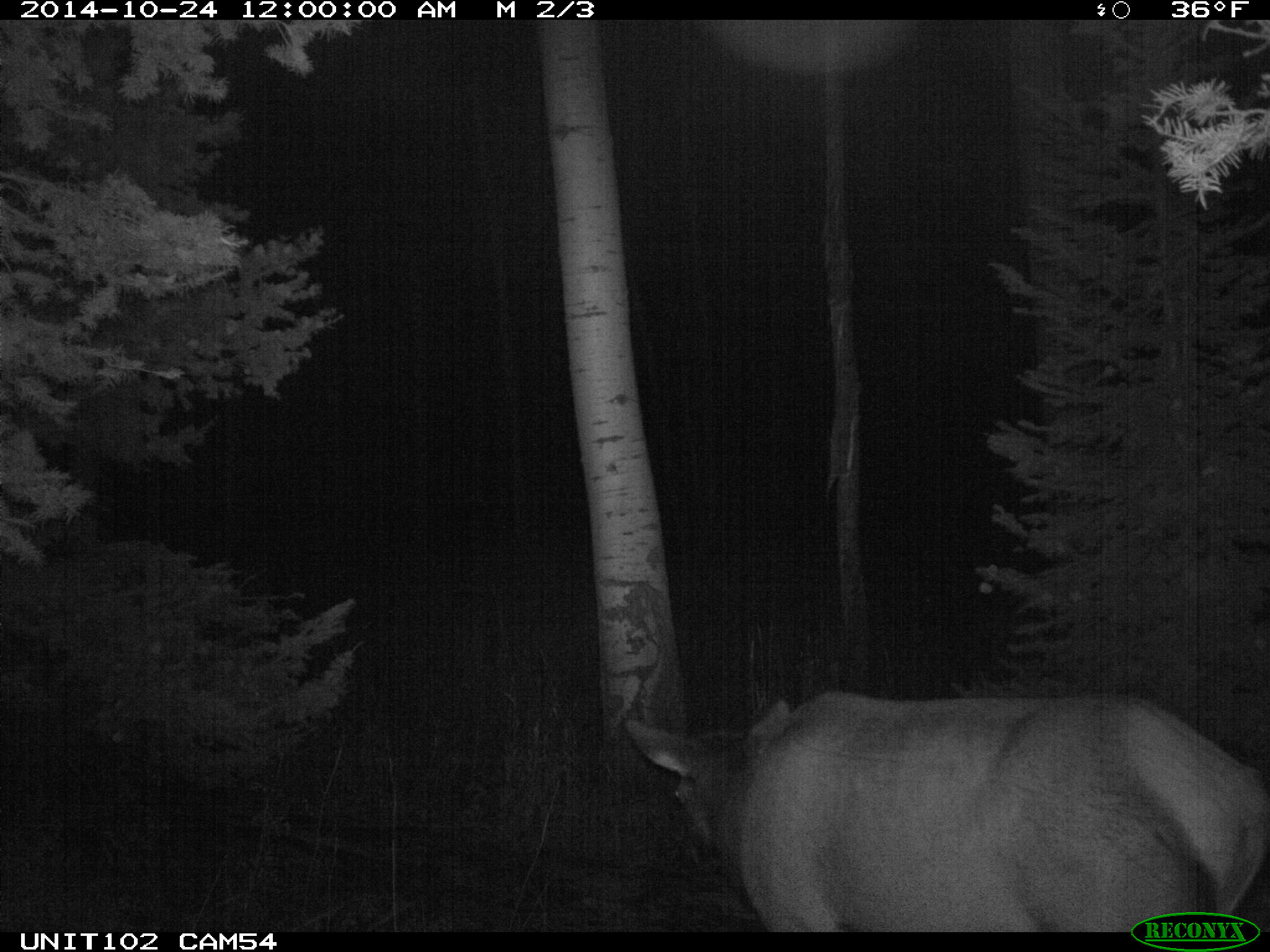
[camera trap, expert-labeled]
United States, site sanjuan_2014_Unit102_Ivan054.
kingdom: Animalia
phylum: Chordata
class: Mammalia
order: Artiodactyla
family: Cervidae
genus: Cervus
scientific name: Cervus elaphus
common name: red deer